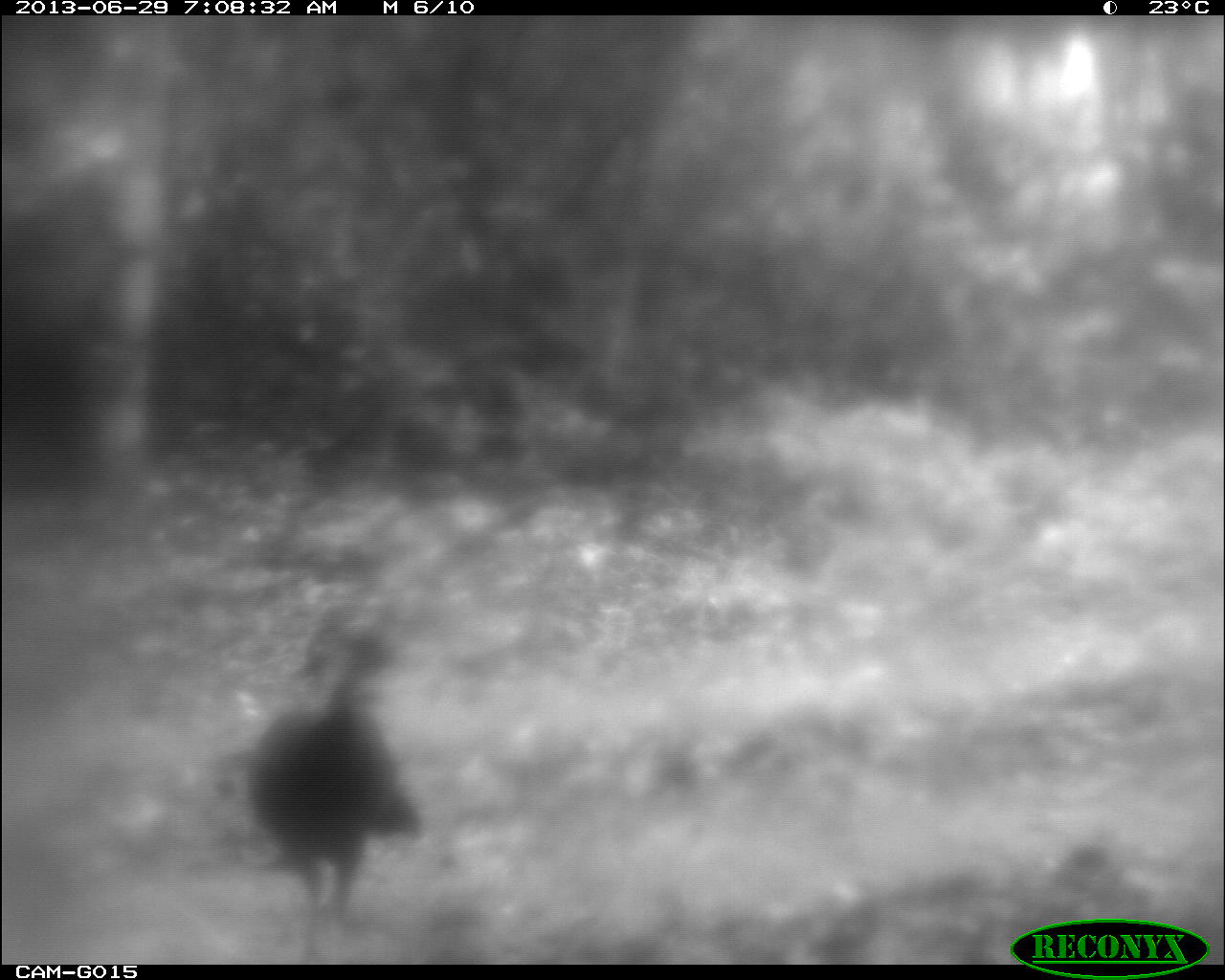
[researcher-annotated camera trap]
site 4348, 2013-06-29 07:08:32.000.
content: unidentified animal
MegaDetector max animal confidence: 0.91